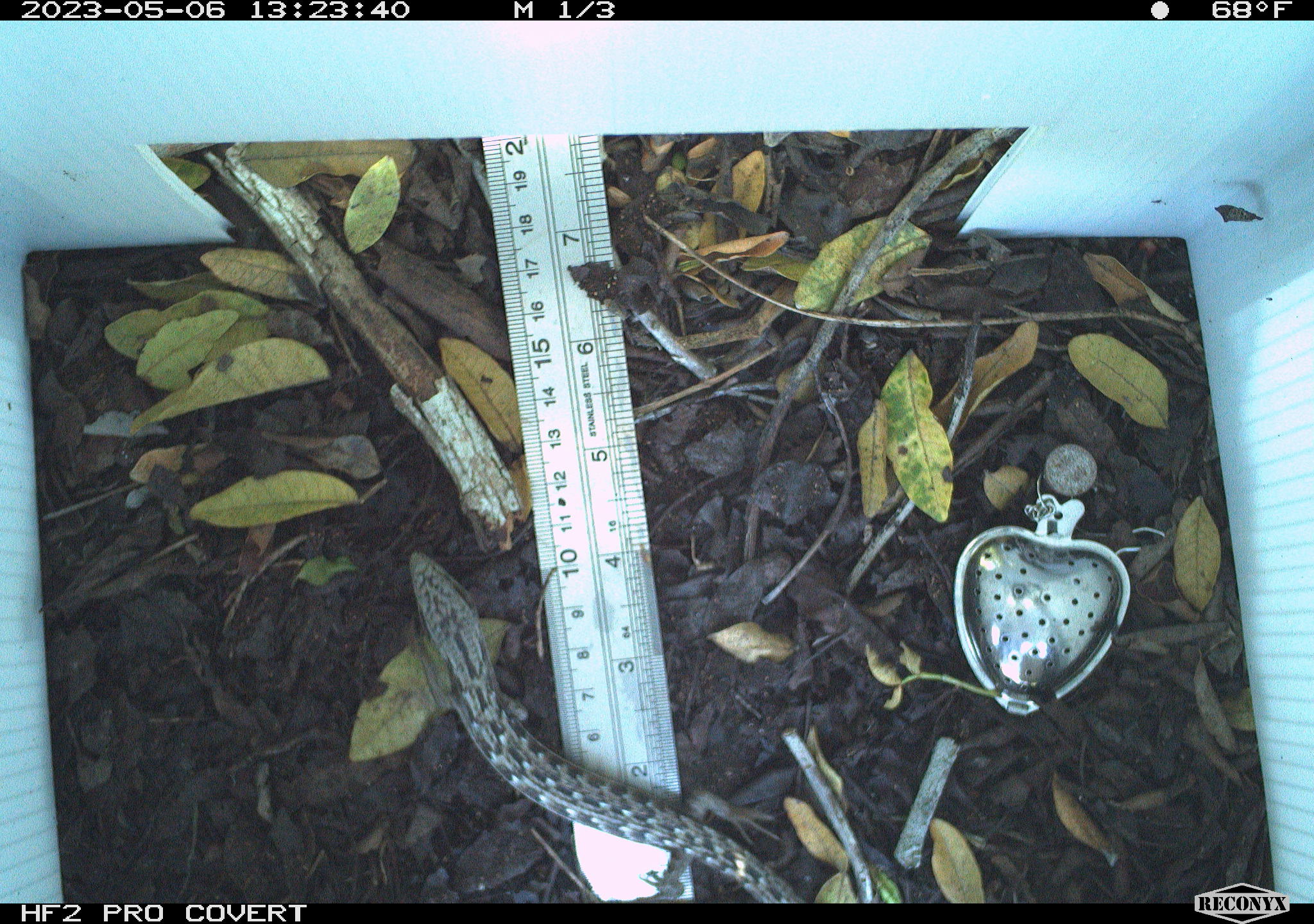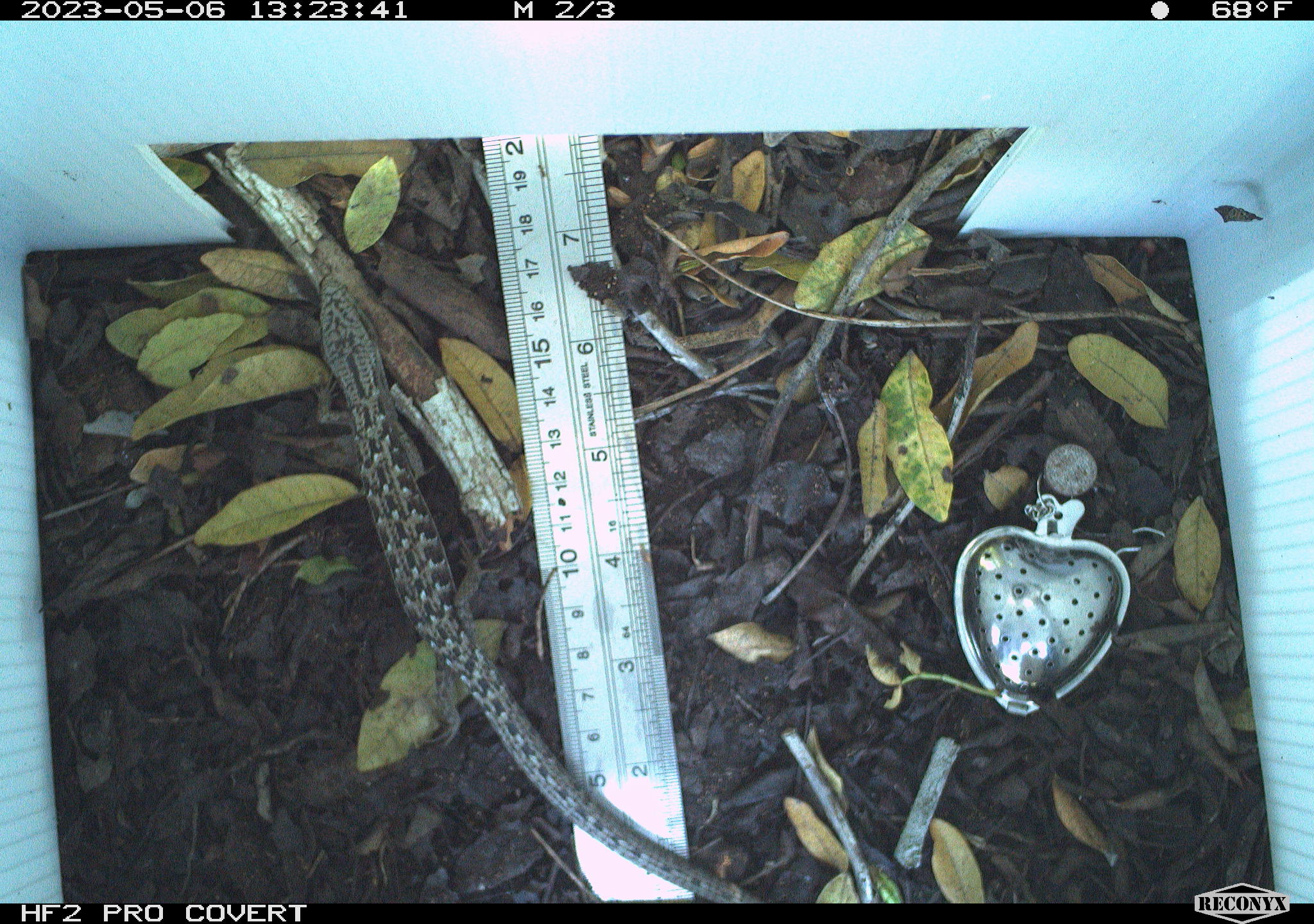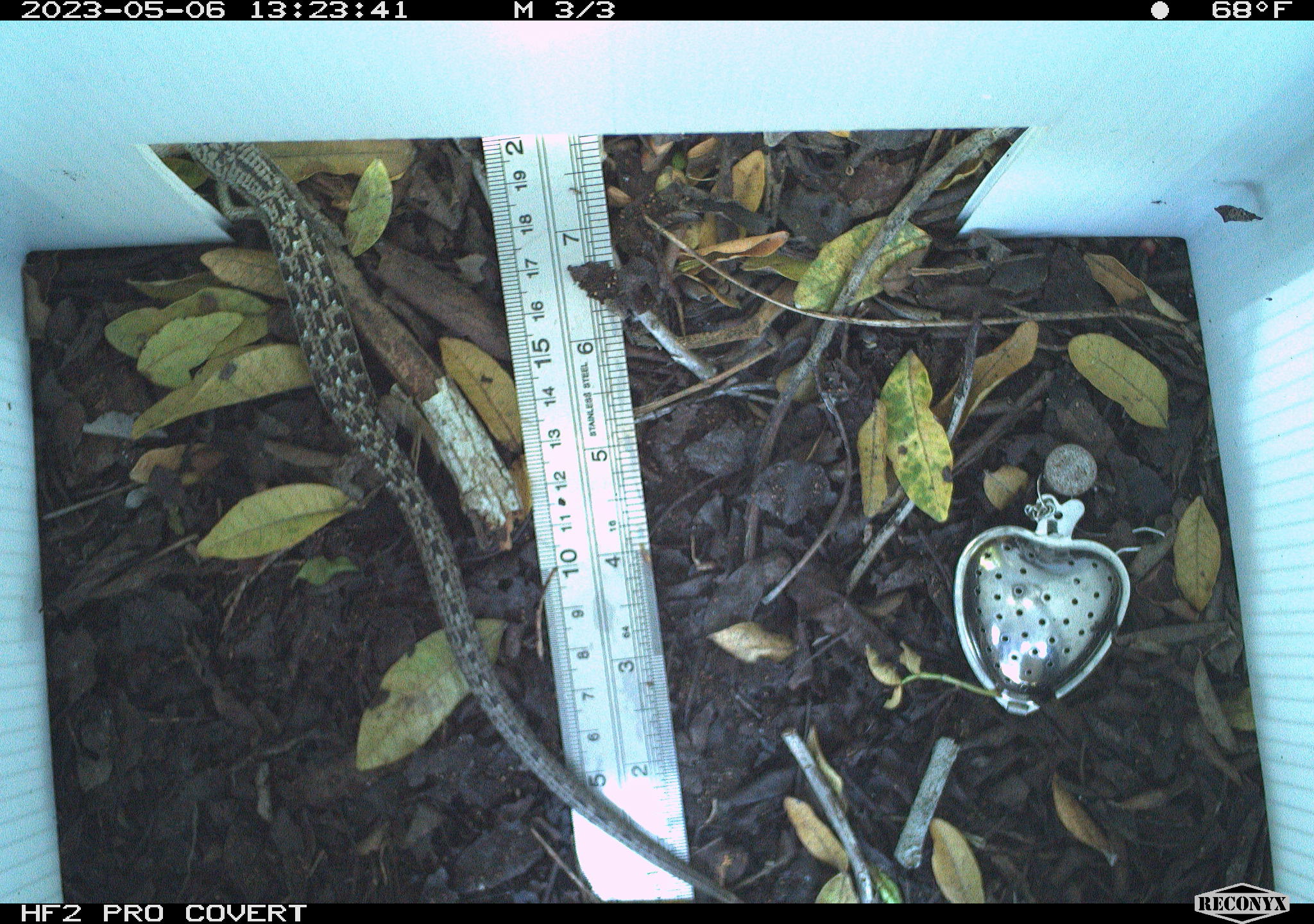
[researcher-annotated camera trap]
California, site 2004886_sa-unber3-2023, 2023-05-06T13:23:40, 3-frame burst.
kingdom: Animalia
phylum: Chordata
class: Reptilia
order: Squamata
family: Anguidae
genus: Elgaria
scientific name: Elgaria multicarinata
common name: southern alligator lizard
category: forest alligator lizard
Forest alligator lizard (southern alligator lizard) (Elgaria multicarinata).